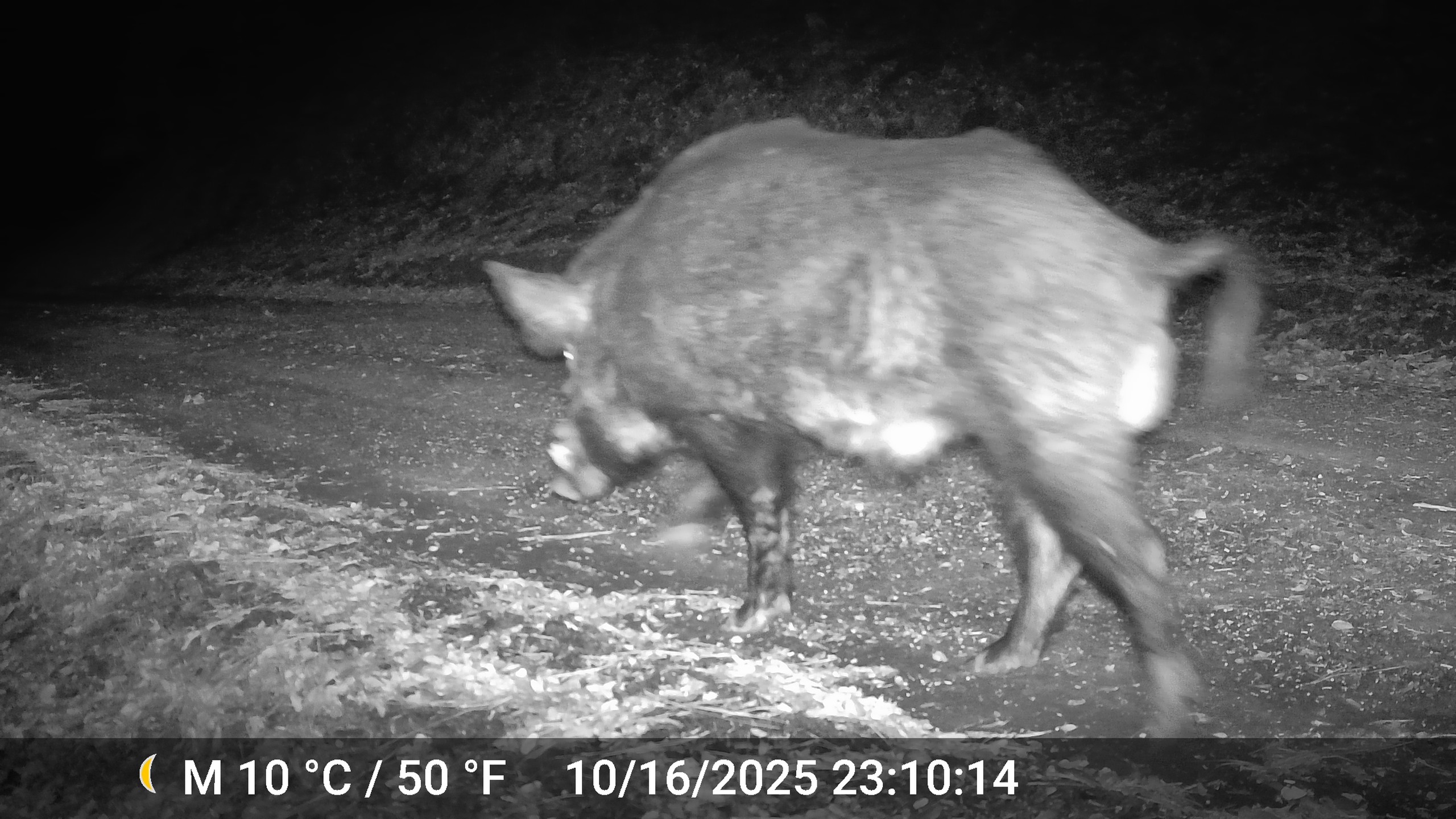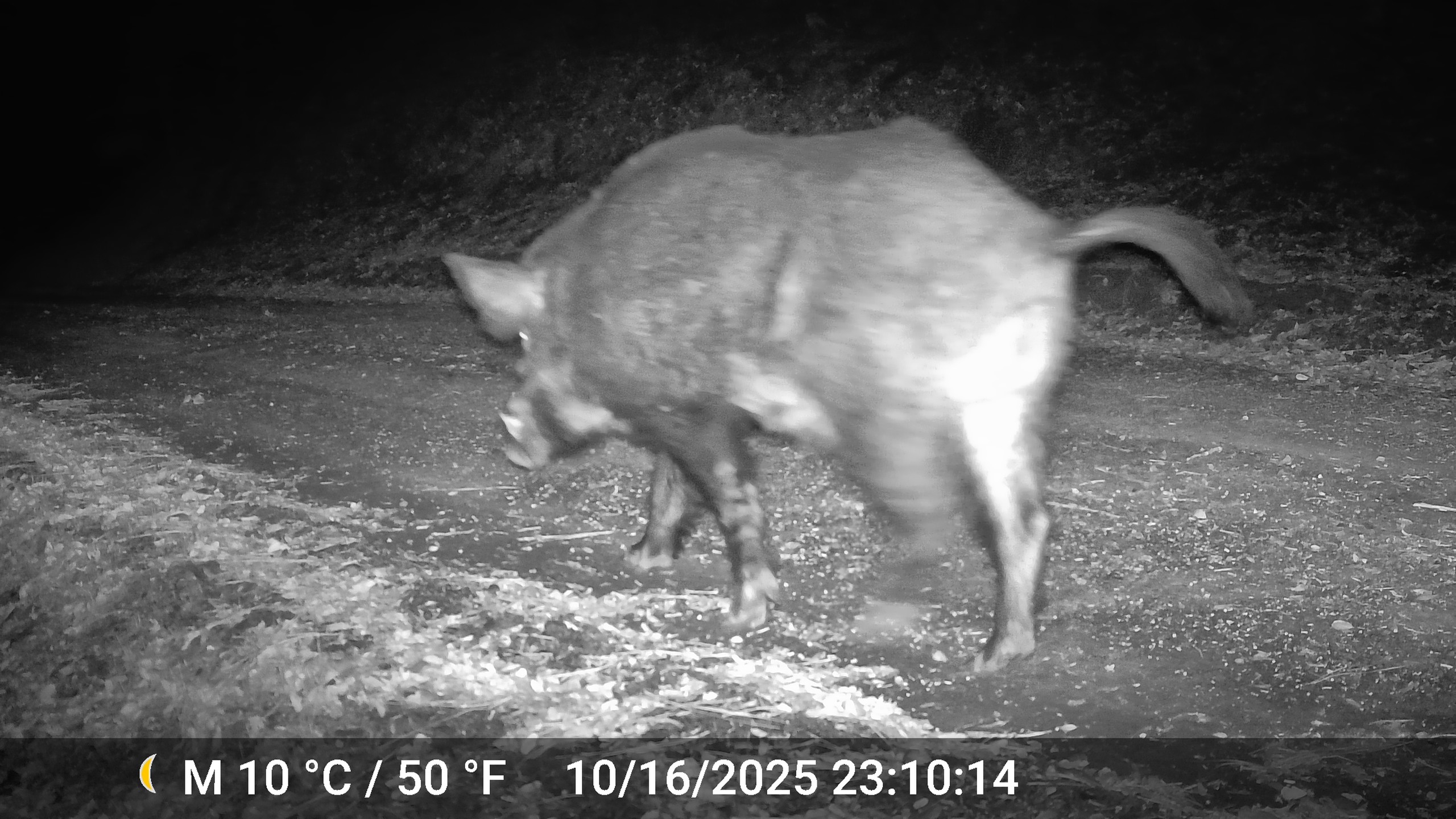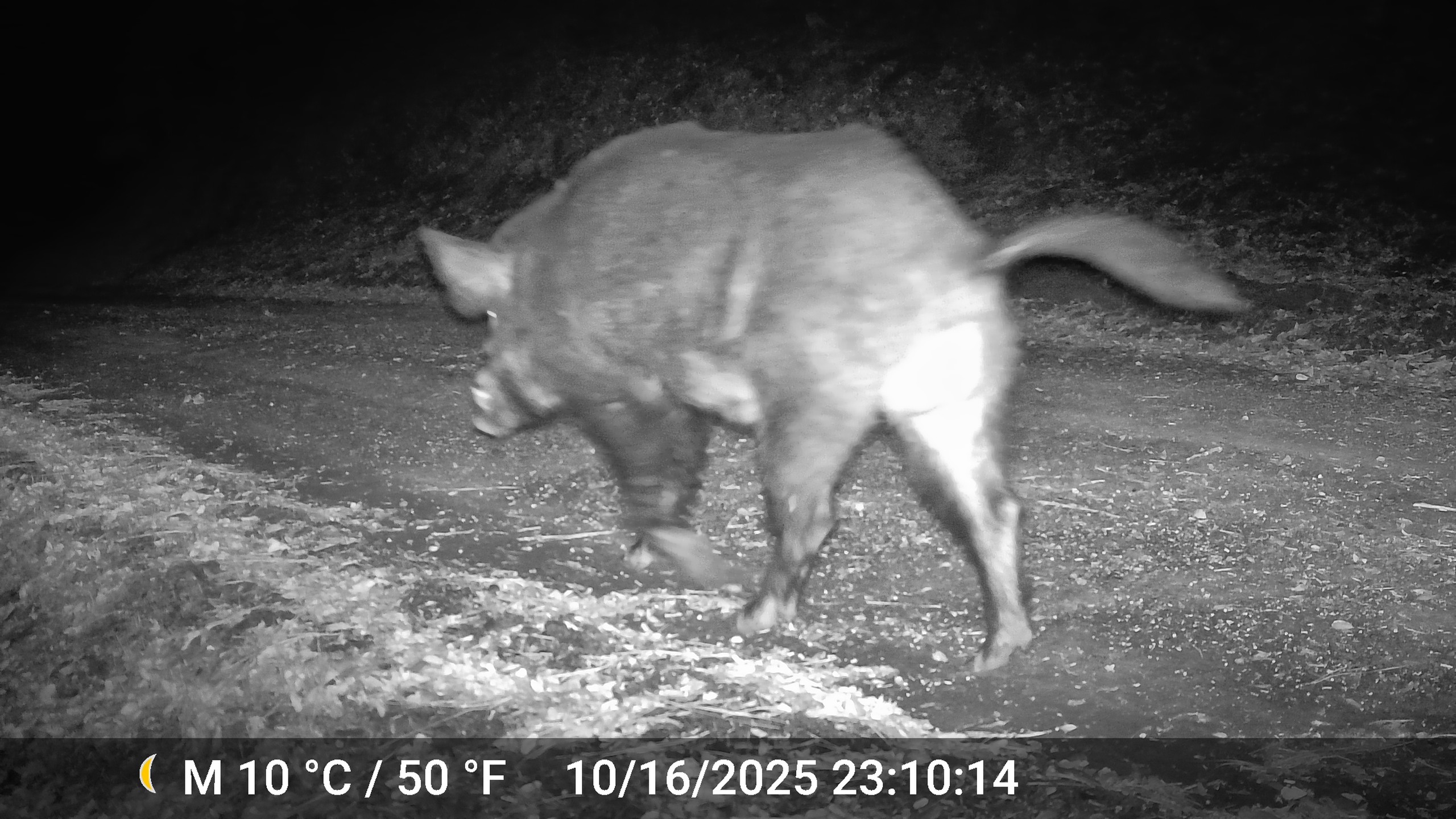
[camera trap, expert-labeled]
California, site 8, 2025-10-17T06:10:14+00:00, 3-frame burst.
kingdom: Animalia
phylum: Chordata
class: Mammalia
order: Artiodactyla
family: Suidae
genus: Sus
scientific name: Sus scrofa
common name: wild boar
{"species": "wild boar (Sus scrofa)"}